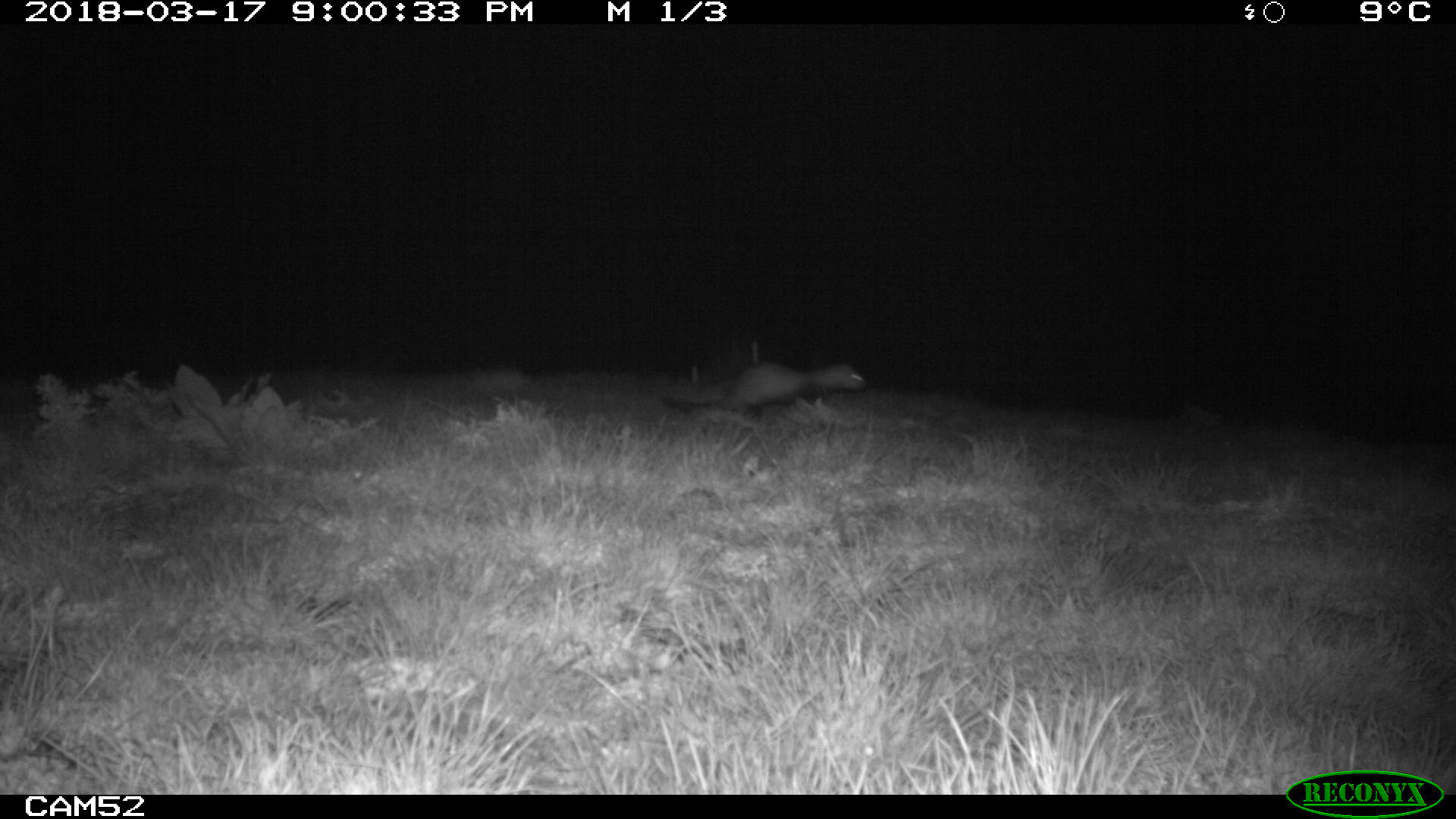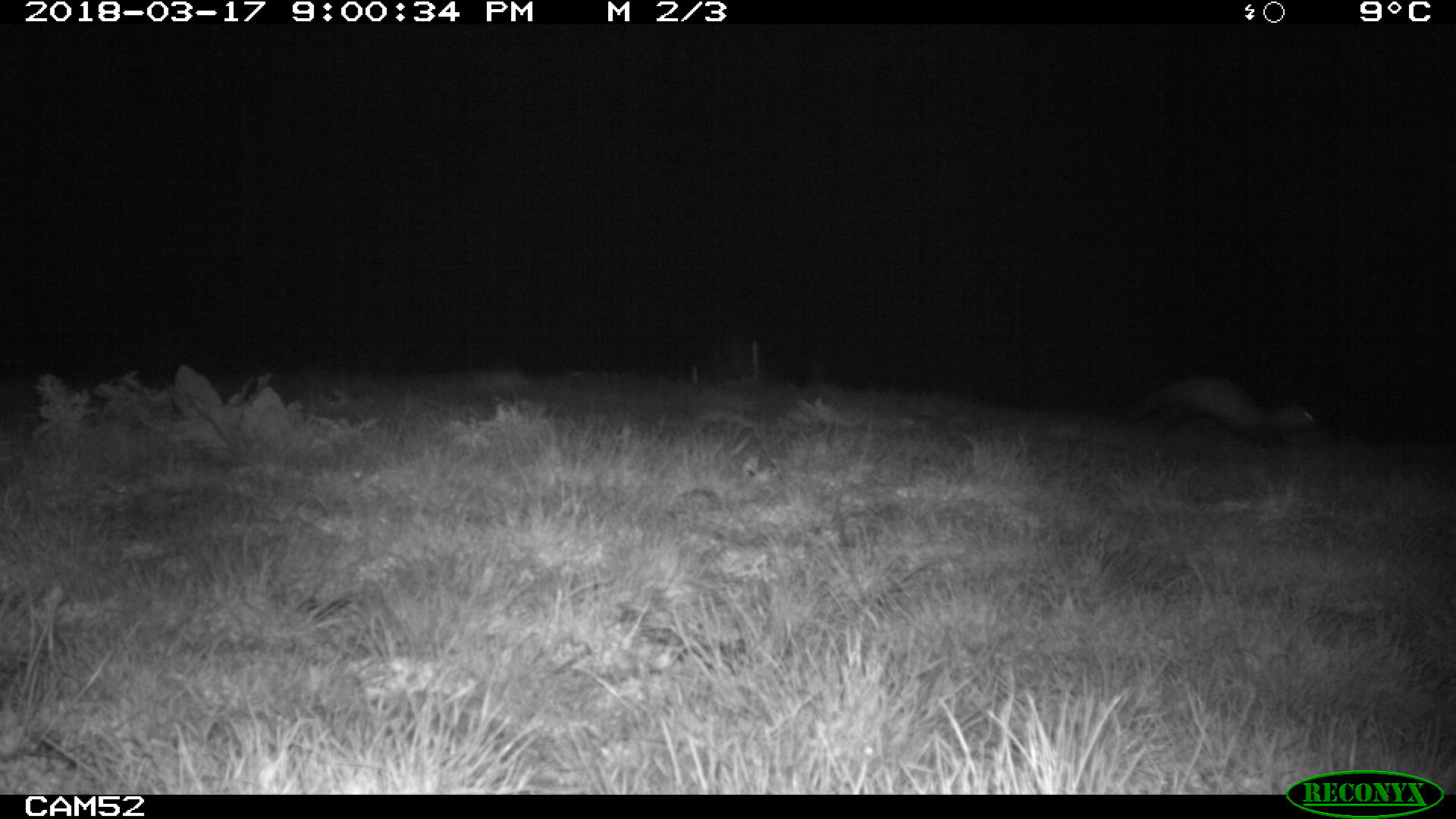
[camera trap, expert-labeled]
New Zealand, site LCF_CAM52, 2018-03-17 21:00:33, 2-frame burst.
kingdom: Animalia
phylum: Chordata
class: Mammalia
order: Carnivora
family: Mustelidae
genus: Mustela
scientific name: Mustela furo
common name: ferret